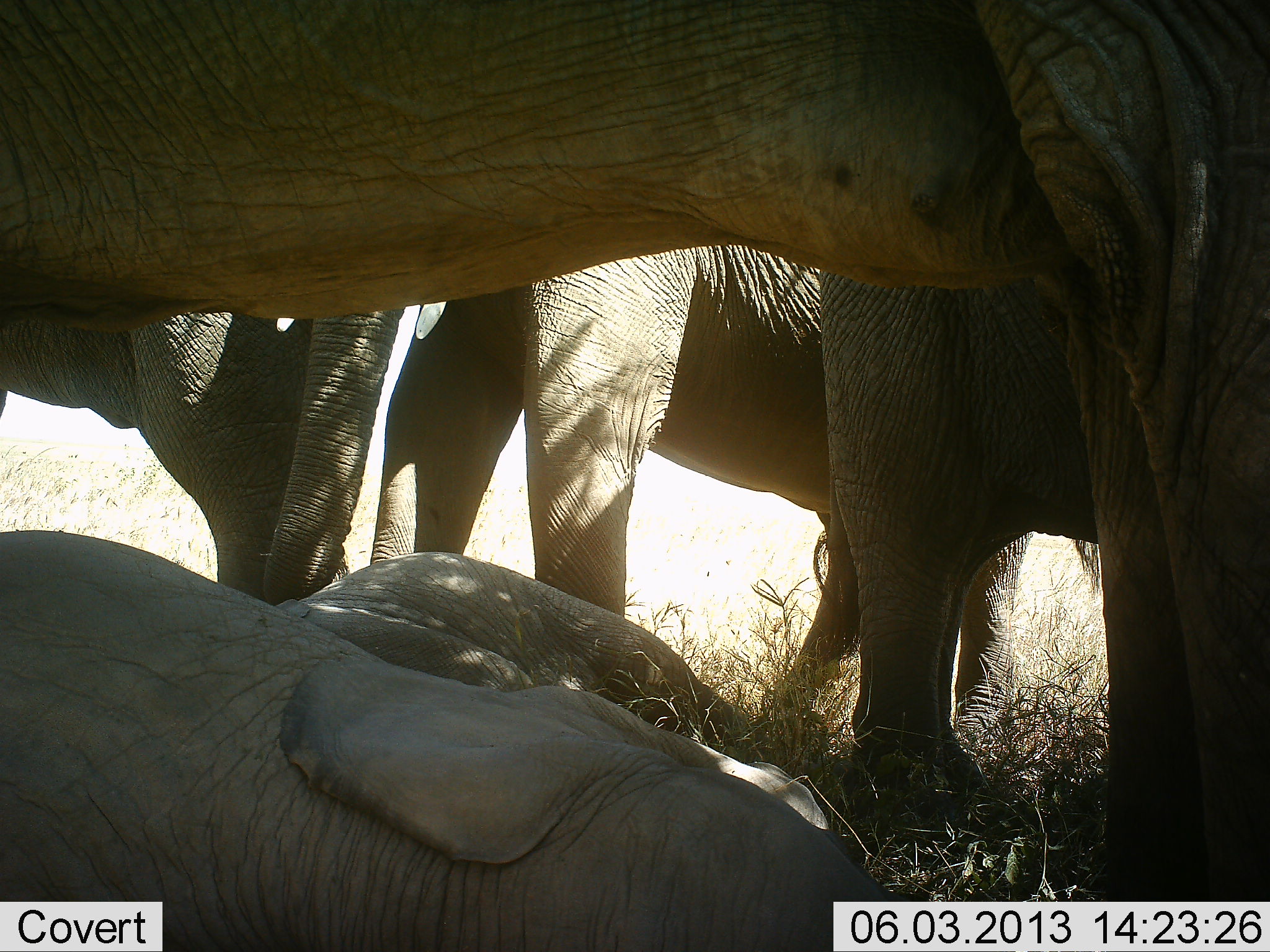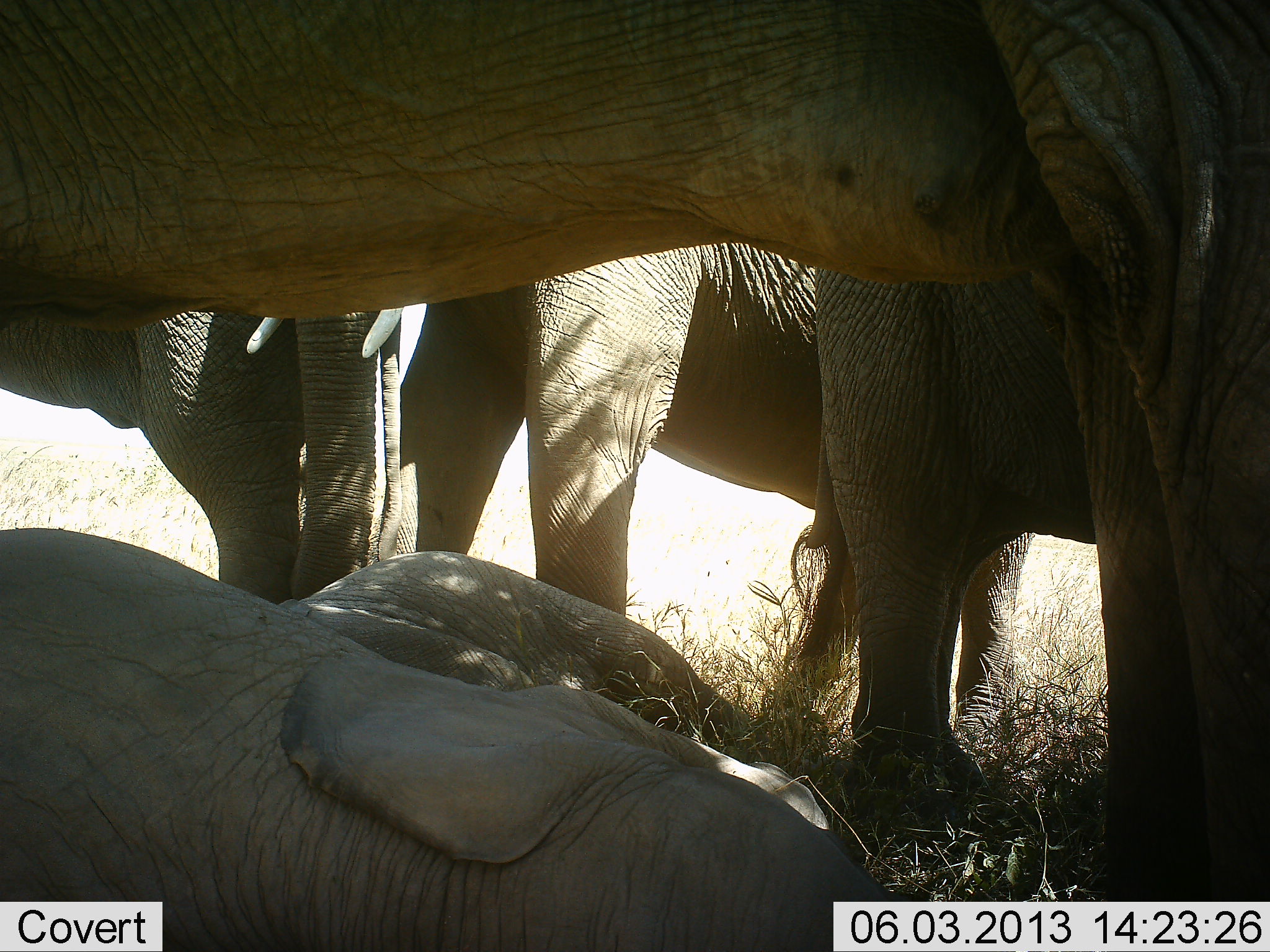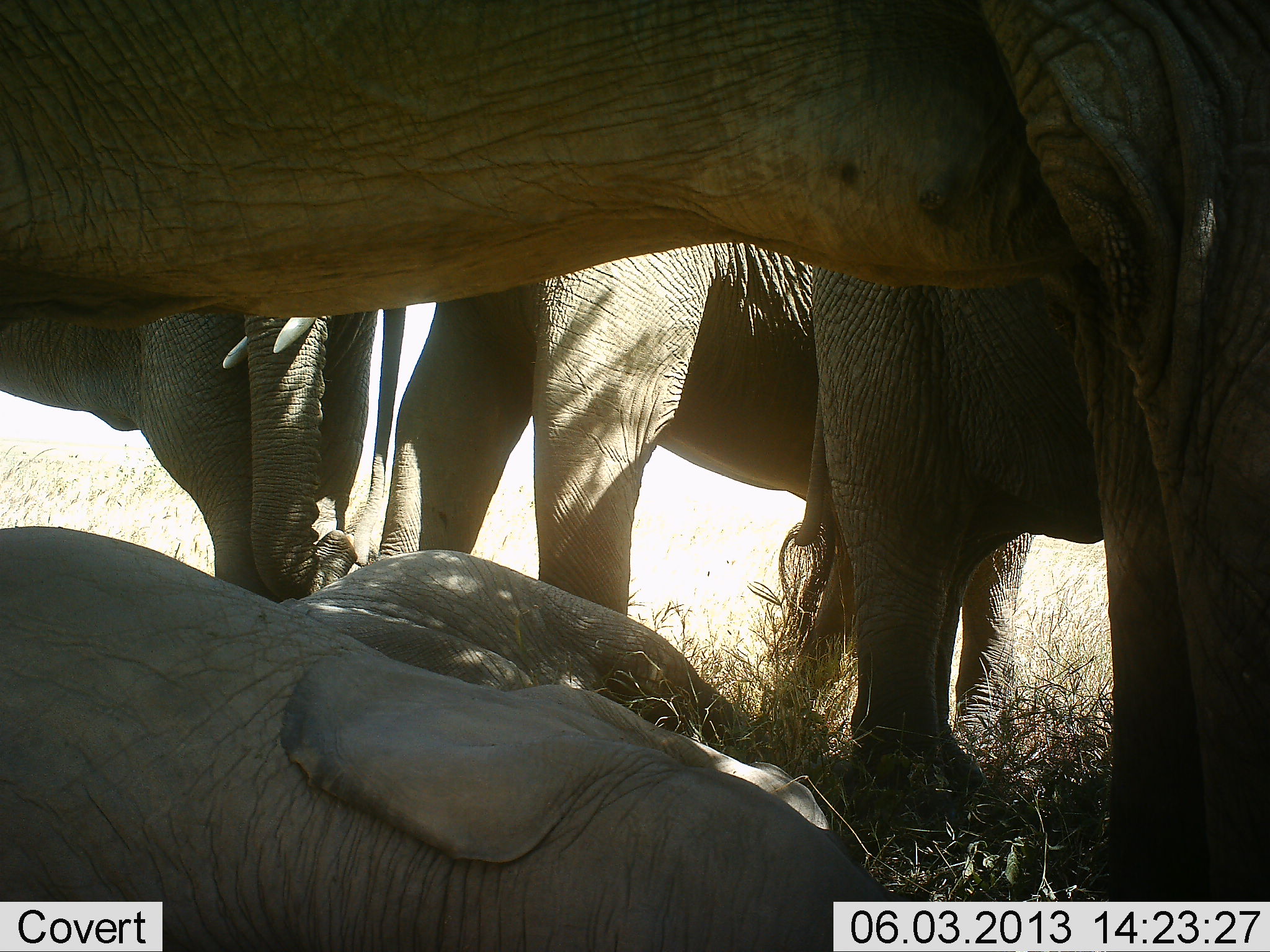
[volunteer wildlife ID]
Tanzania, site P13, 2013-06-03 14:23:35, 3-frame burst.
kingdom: Animalia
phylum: Chordata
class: Mammalia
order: Proboscidea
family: Elephantidae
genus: Loxodonta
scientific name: Loxodonta africana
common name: african bush elephant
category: elephant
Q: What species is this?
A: Elephant (african bush elephant) (Loxodonta africana).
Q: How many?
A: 6.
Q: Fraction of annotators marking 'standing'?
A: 100%.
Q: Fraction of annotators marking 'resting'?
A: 100%.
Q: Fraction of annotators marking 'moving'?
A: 10%.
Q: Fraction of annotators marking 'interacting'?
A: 0%.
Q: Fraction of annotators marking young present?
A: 60%.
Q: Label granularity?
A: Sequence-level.